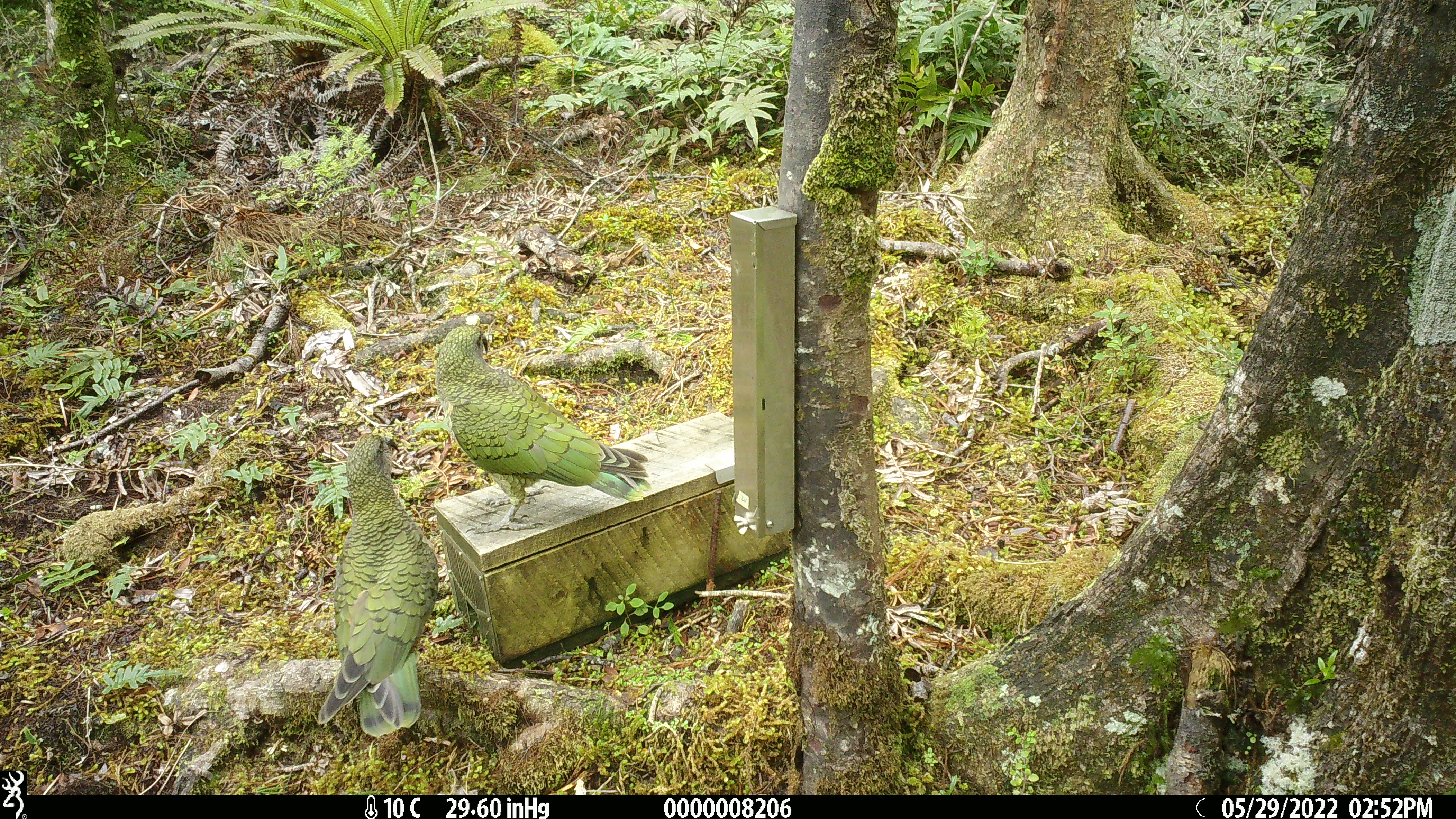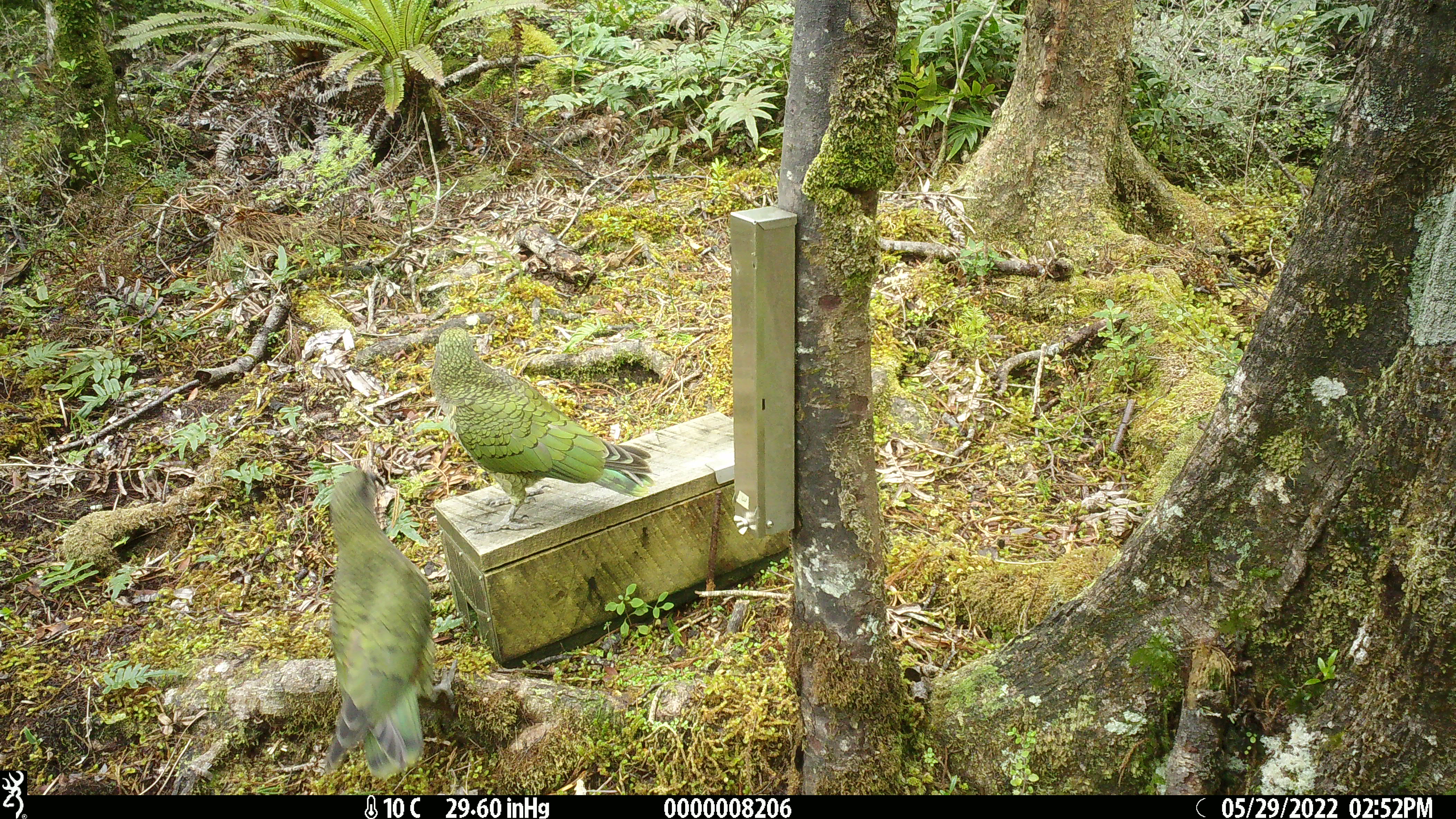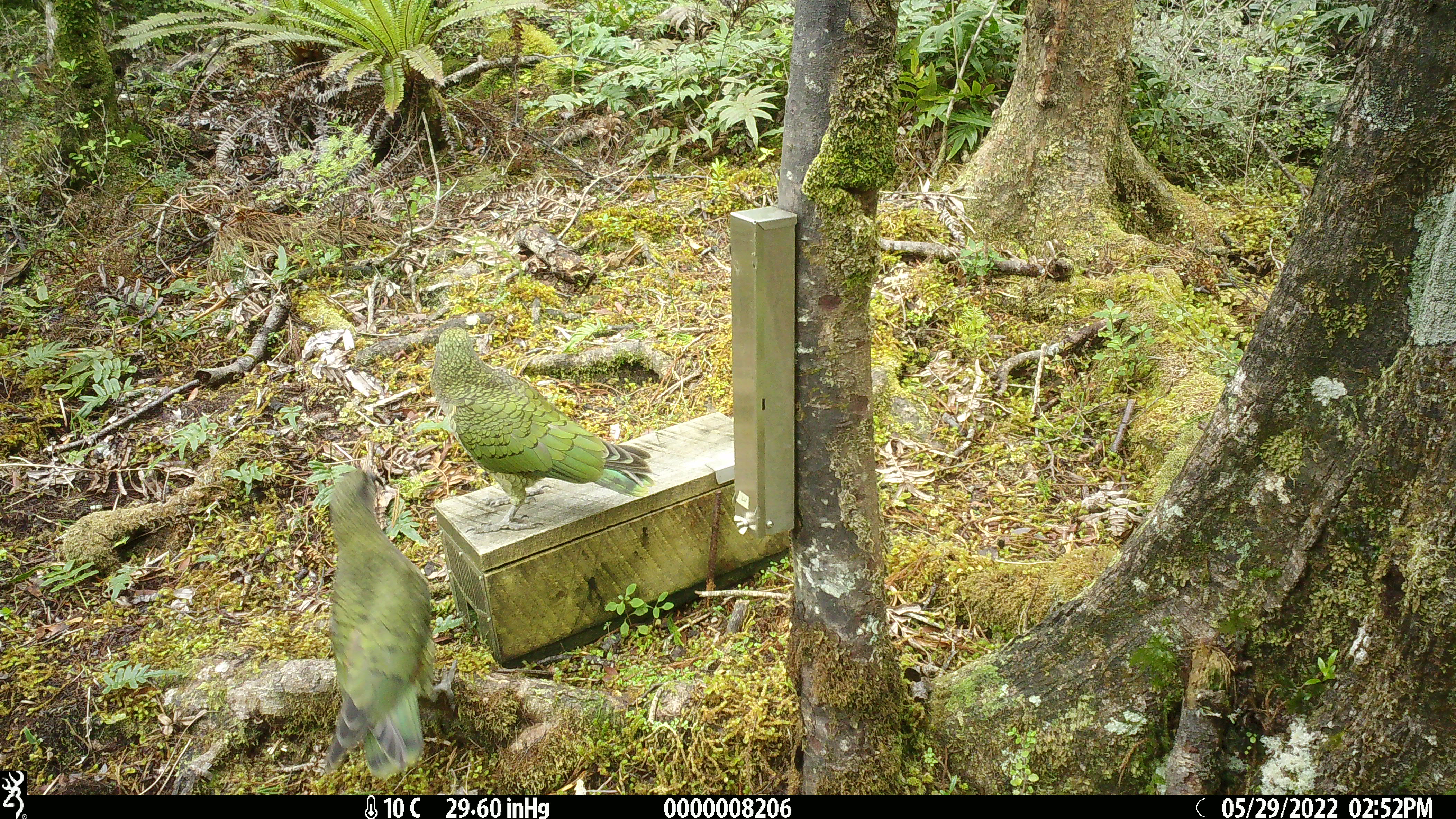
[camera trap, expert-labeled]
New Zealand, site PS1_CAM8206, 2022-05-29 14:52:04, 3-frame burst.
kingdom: Animalia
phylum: Chordata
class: Aves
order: Psittaciformes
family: Strigopidae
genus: Nestor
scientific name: Nestor notabilis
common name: kea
Kea (Nestor notabilis).